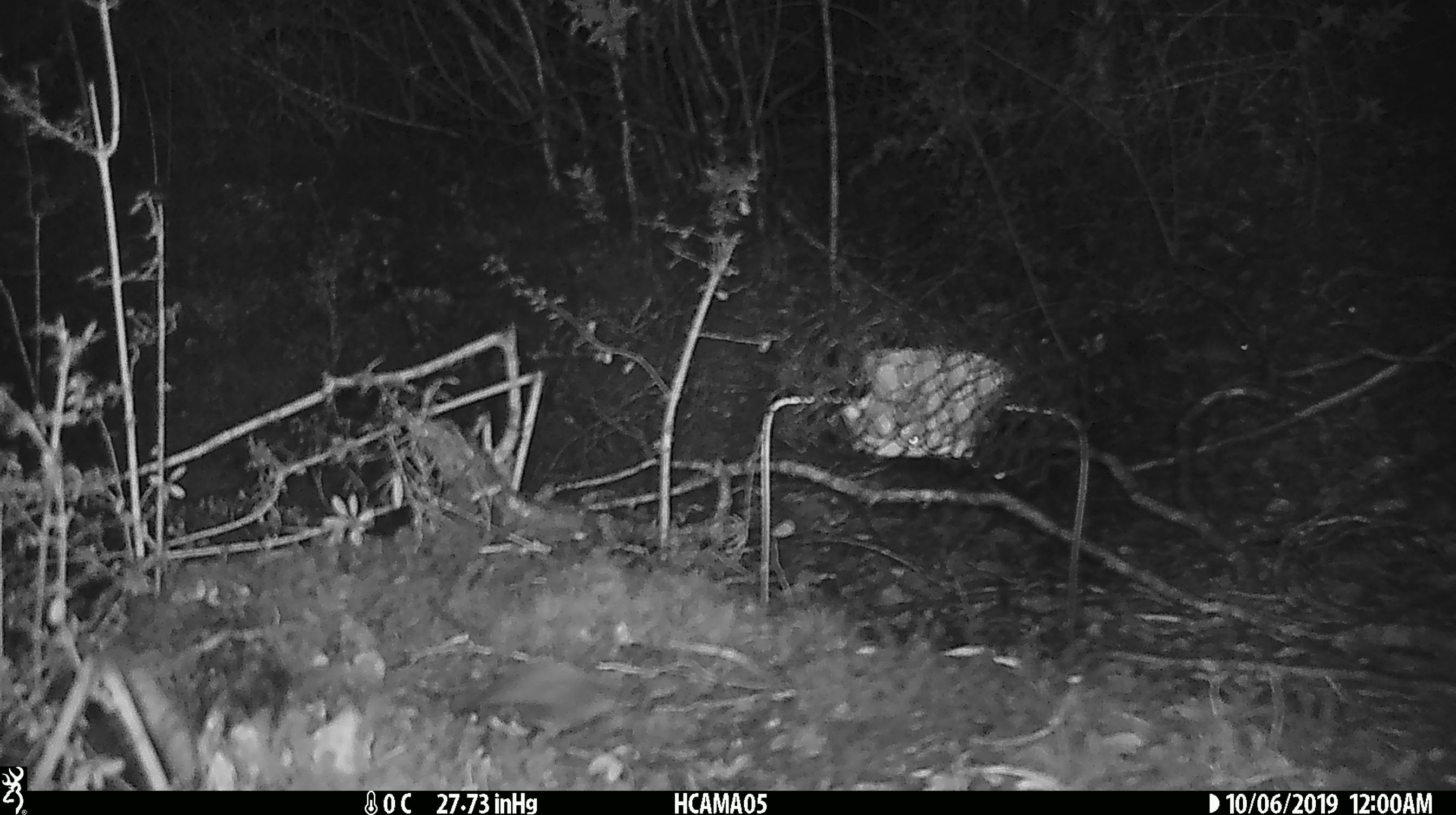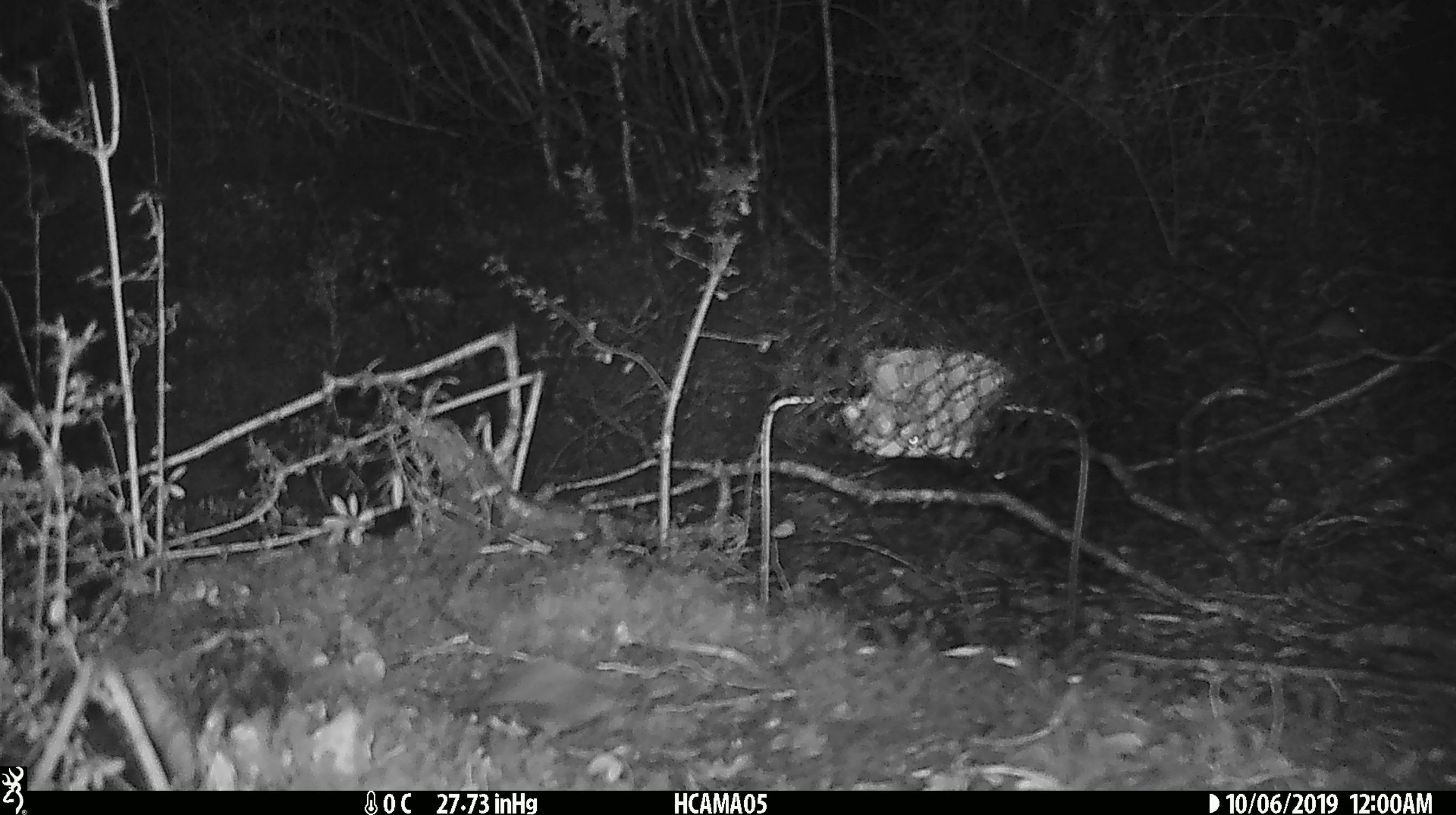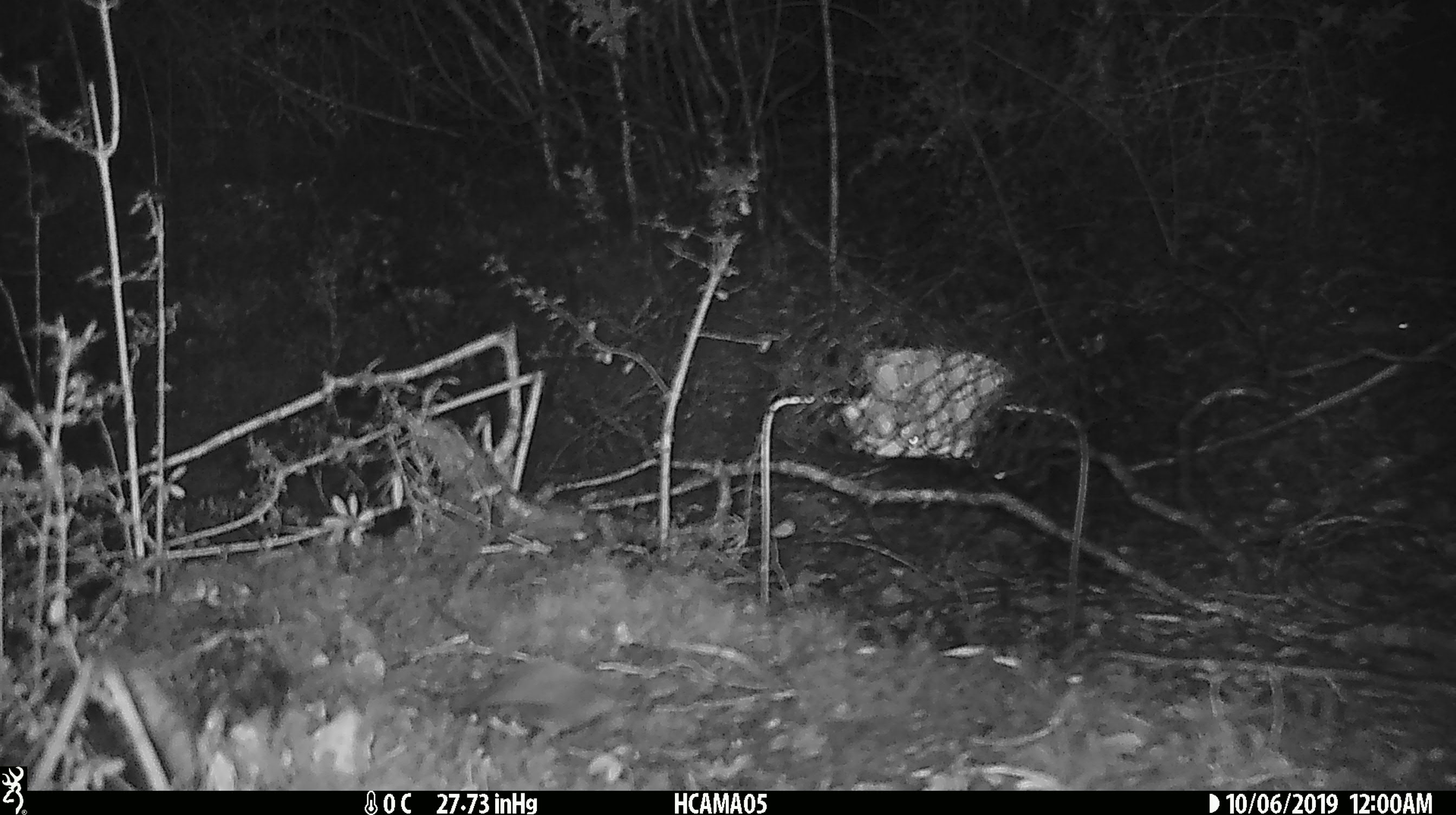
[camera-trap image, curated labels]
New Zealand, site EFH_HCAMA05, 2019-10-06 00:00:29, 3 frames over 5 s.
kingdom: Animalia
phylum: Chordata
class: Mammalia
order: Rodentia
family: Muridae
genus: Mus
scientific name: Mus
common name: mouse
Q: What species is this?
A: Mouse (Mus).